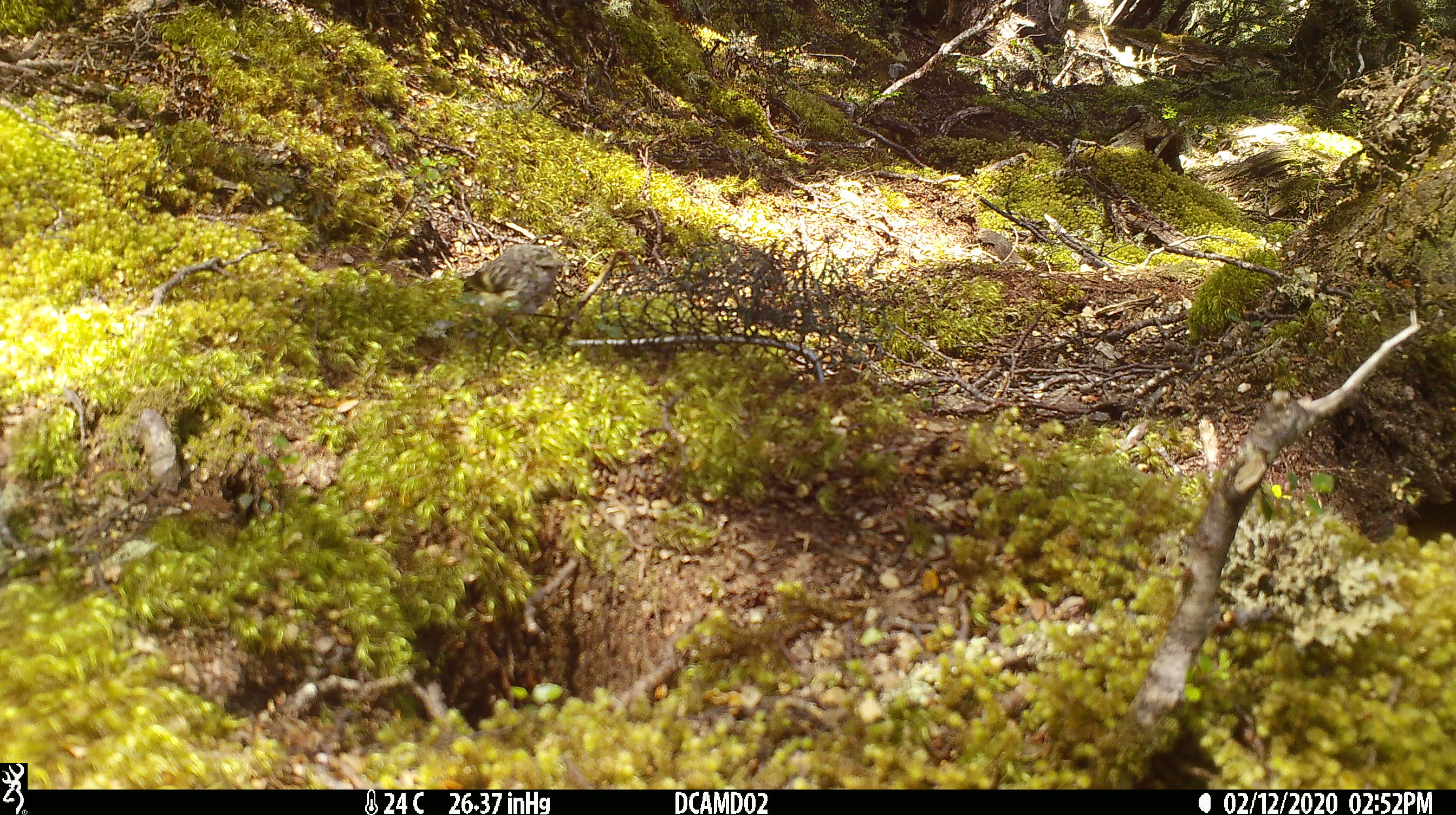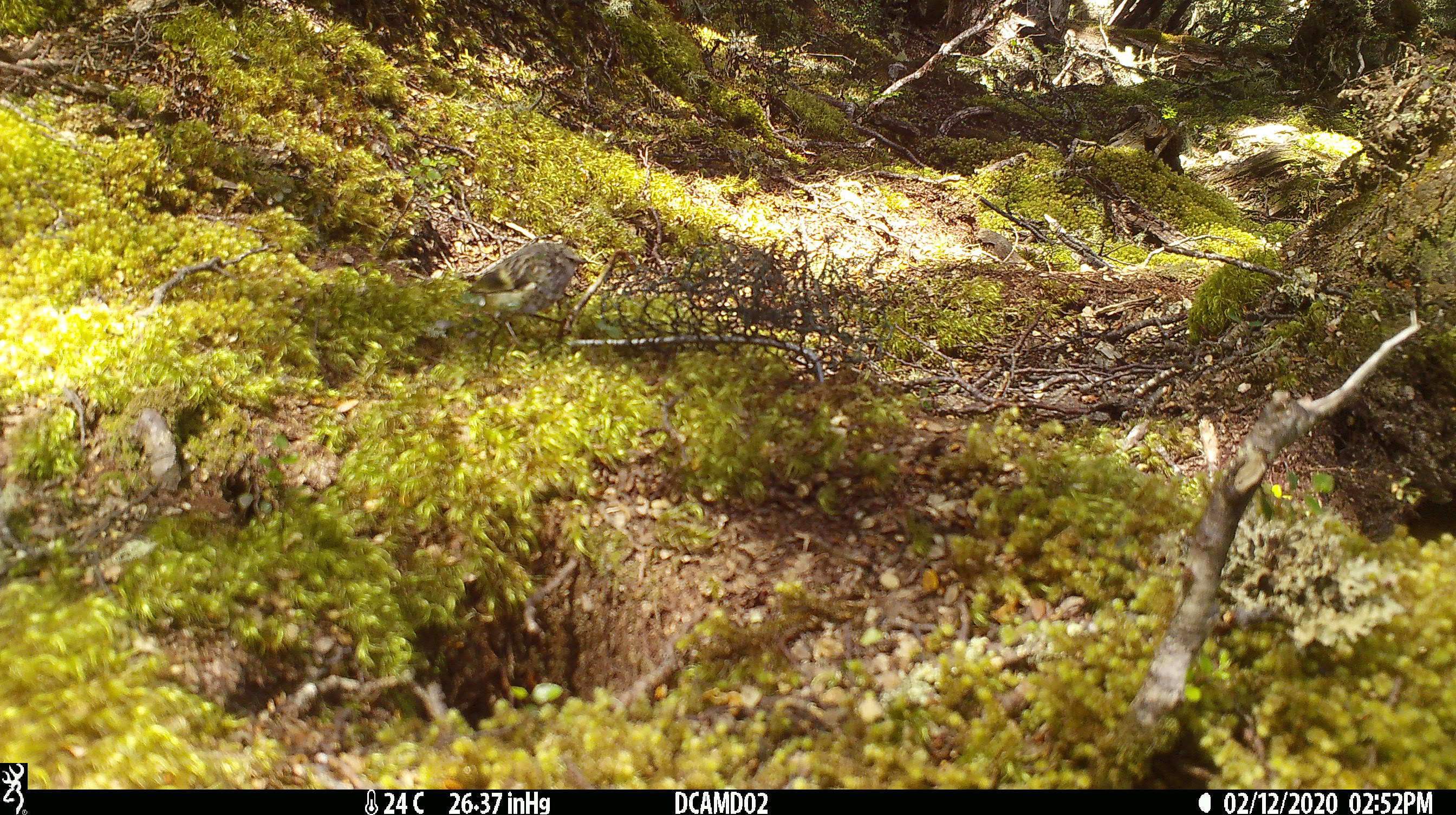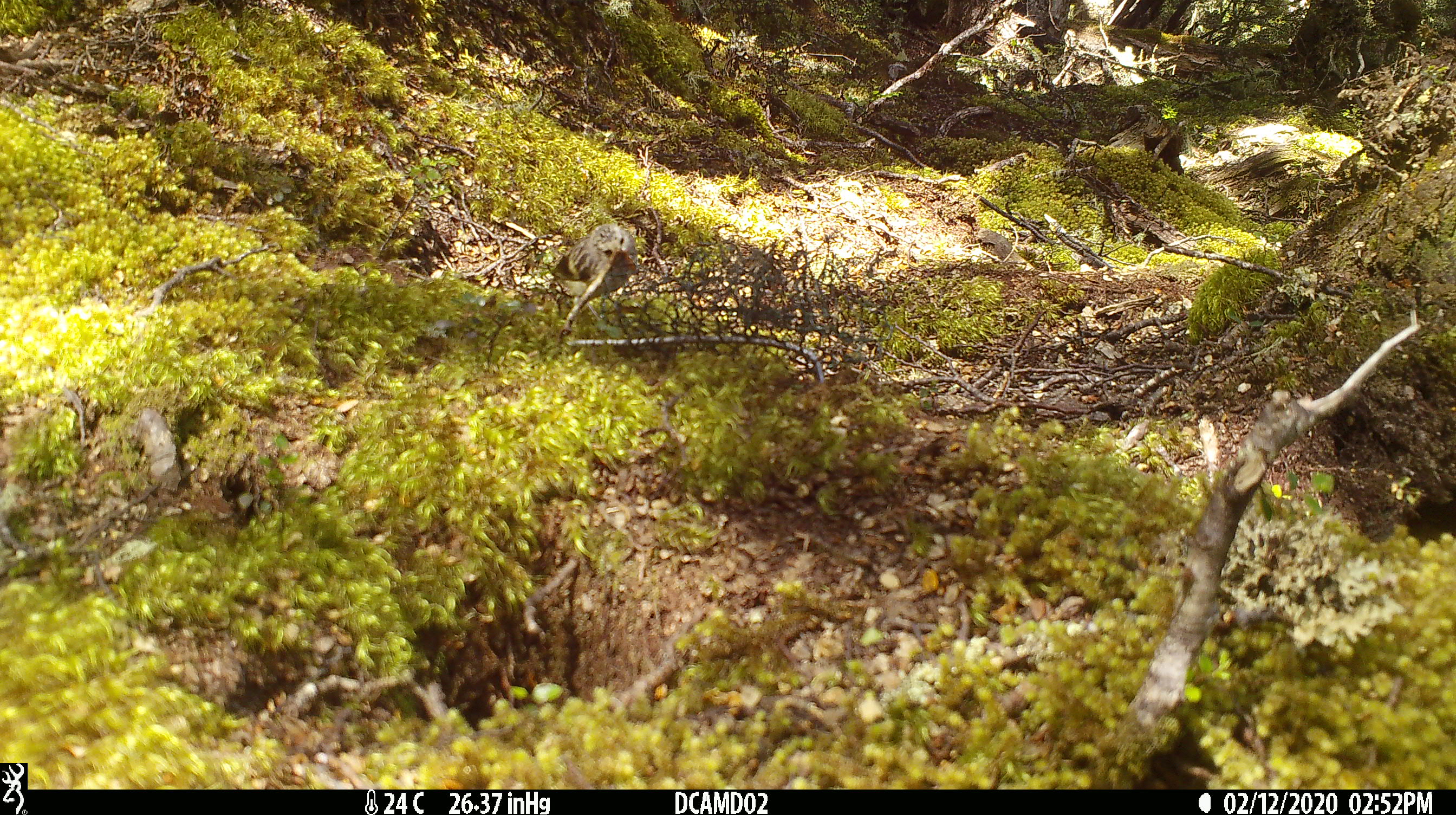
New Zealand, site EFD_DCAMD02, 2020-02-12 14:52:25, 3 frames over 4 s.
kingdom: Animalia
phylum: Chordata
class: Aves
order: Passeriformes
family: Acanthisittidae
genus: Acanthisitta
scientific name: Acanthisitta chloris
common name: rifleman